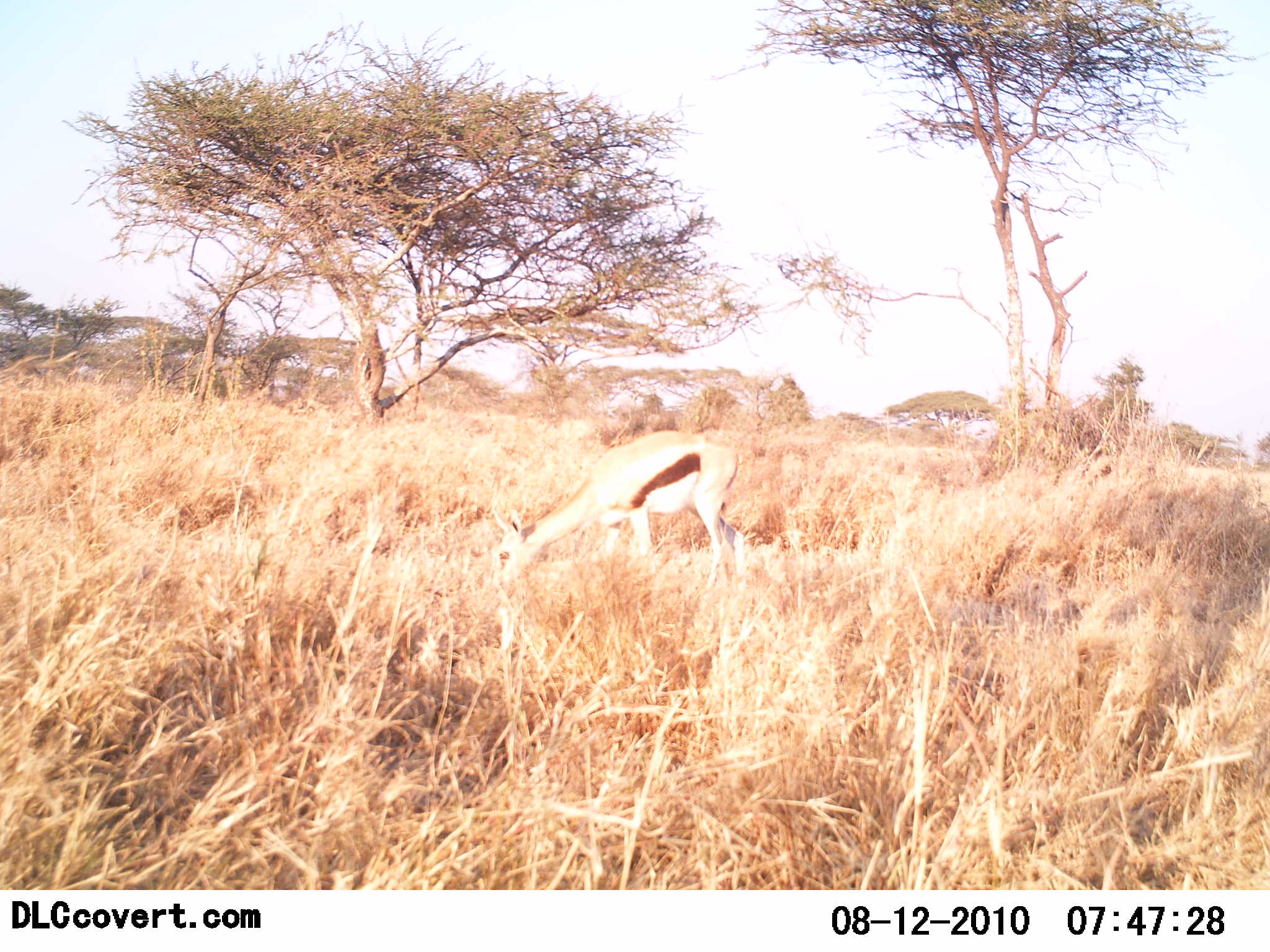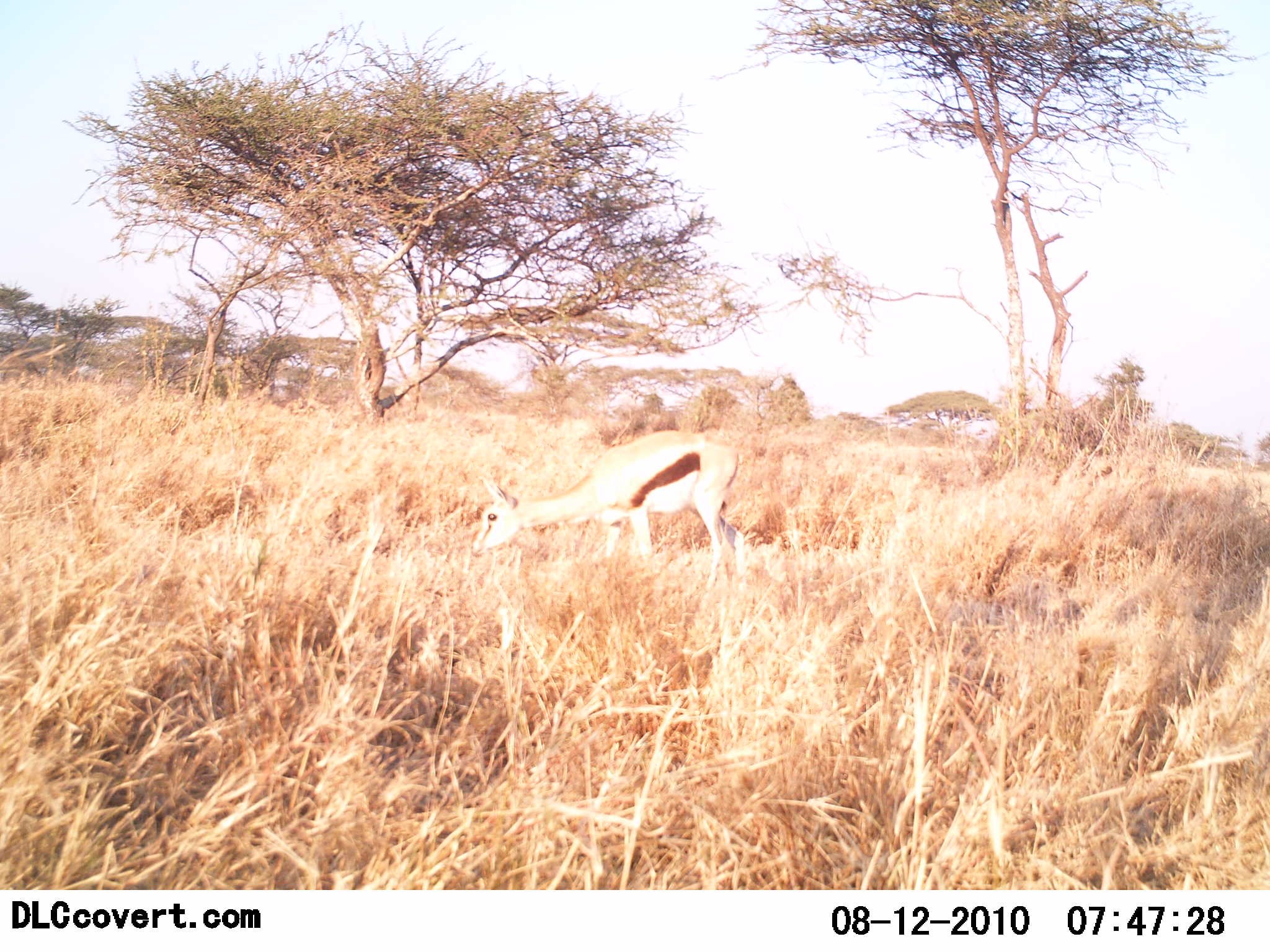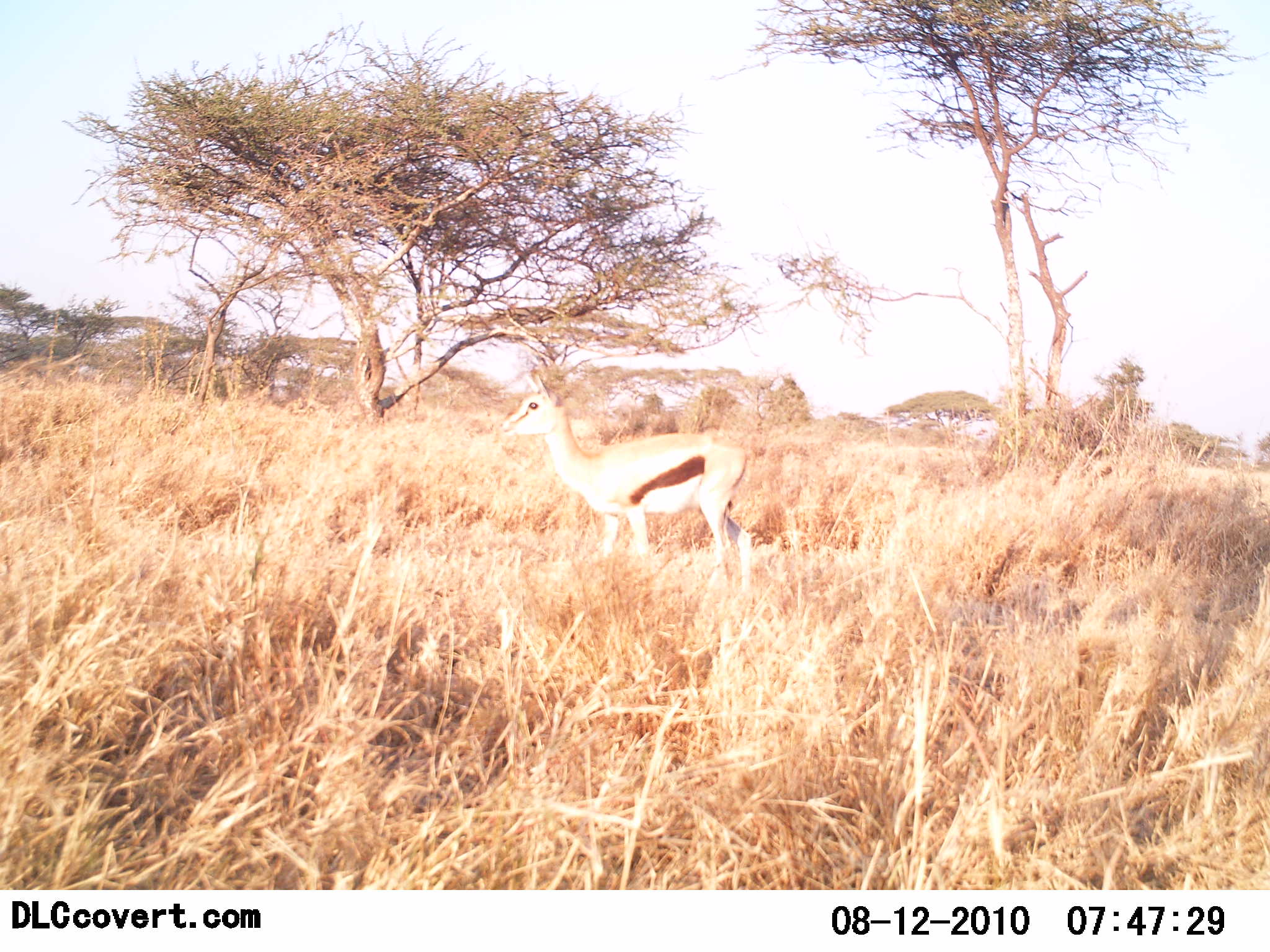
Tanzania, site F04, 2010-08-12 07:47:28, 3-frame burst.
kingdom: Animalia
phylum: Chordata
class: Mammalia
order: Artiodactyla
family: Bovidae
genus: Eudorcas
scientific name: Eudorcas thomsonii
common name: thomson's gazelle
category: gazellethomsons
Gazellethomsons (thomson's gazelle) (Eudorcas thomsonii), count 1. Behavior (volunteer vote fractions): standing 33%, resting 0%, moving 0%, interacting 0%. Young present (vote fraction): 0%. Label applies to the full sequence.